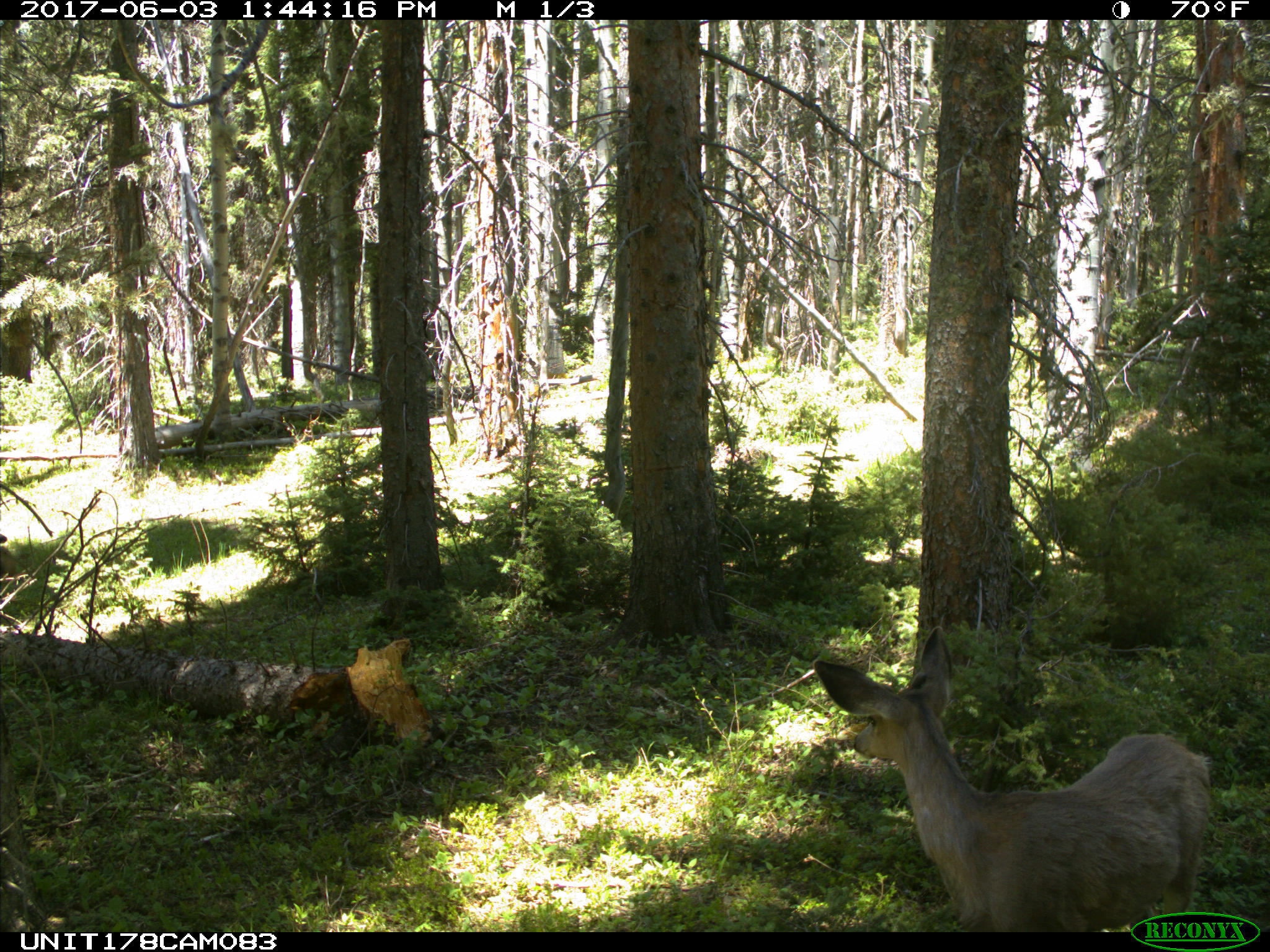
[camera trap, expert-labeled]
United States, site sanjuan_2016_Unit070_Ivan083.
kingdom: Animalia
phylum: Chordata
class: Mammalia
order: Artiodactyla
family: Cervidae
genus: Odocoileus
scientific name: Odocoileus hemionus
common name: mule deer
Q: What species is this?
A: Odocoileus hemionus (mule deer).